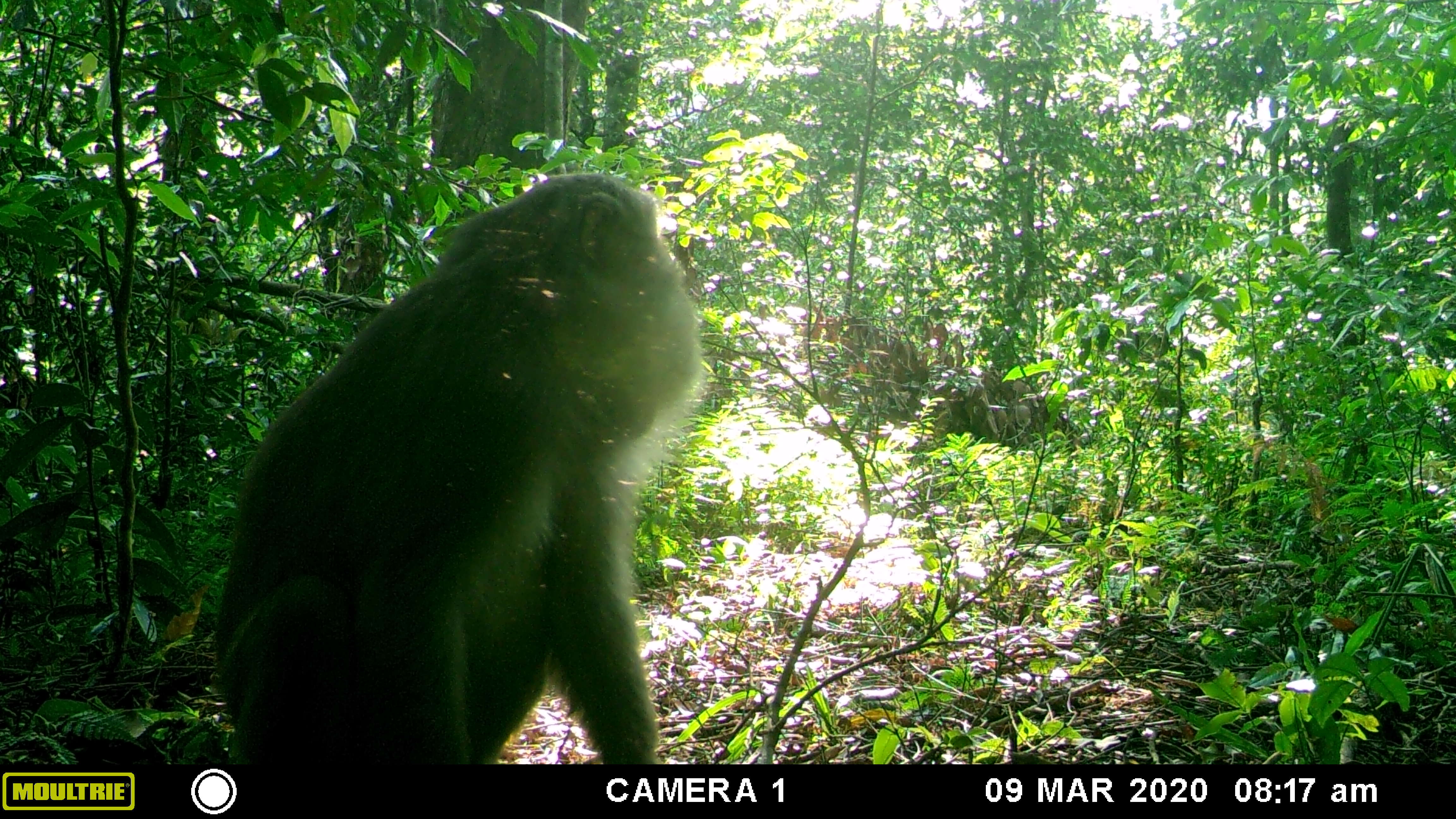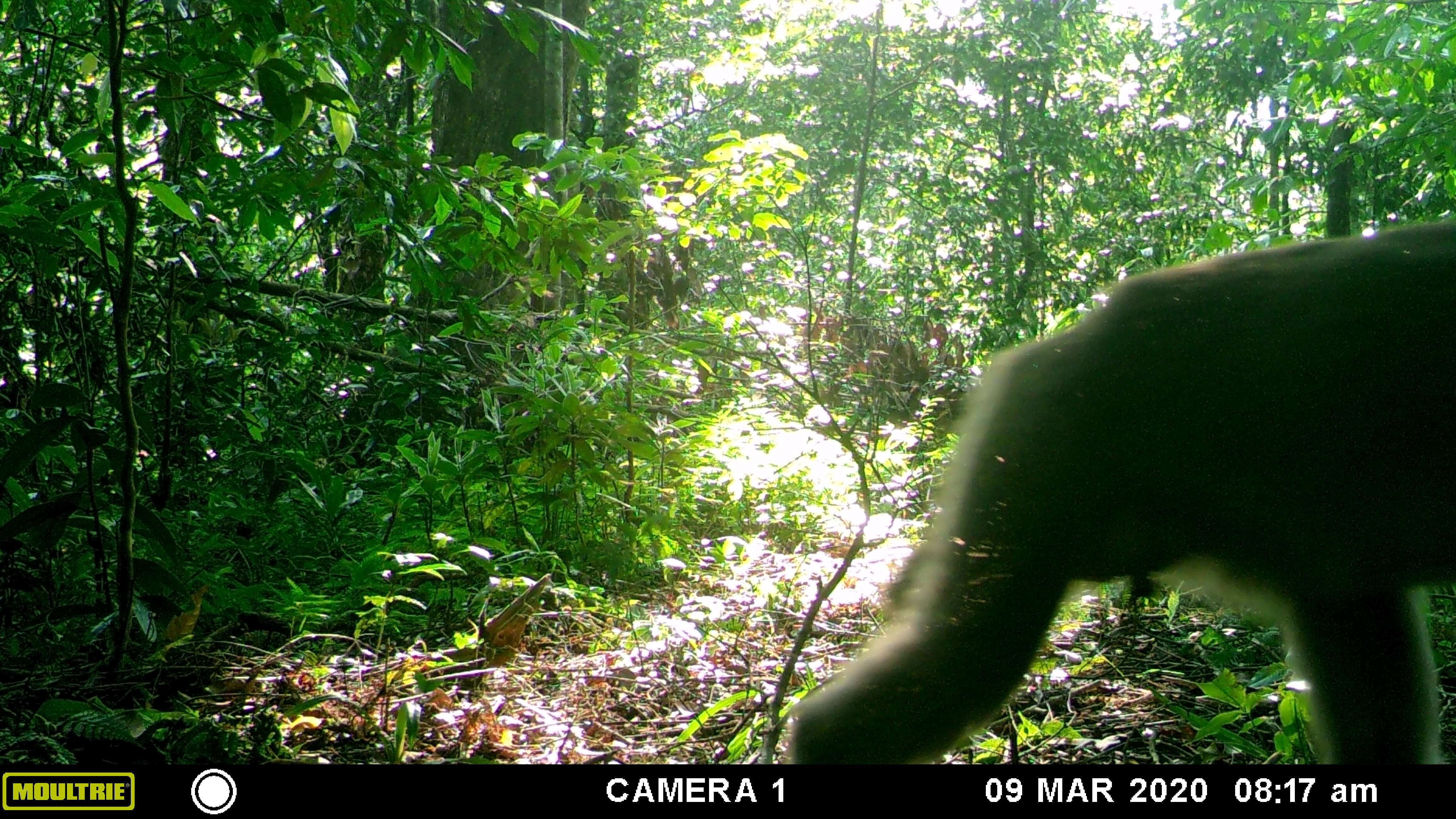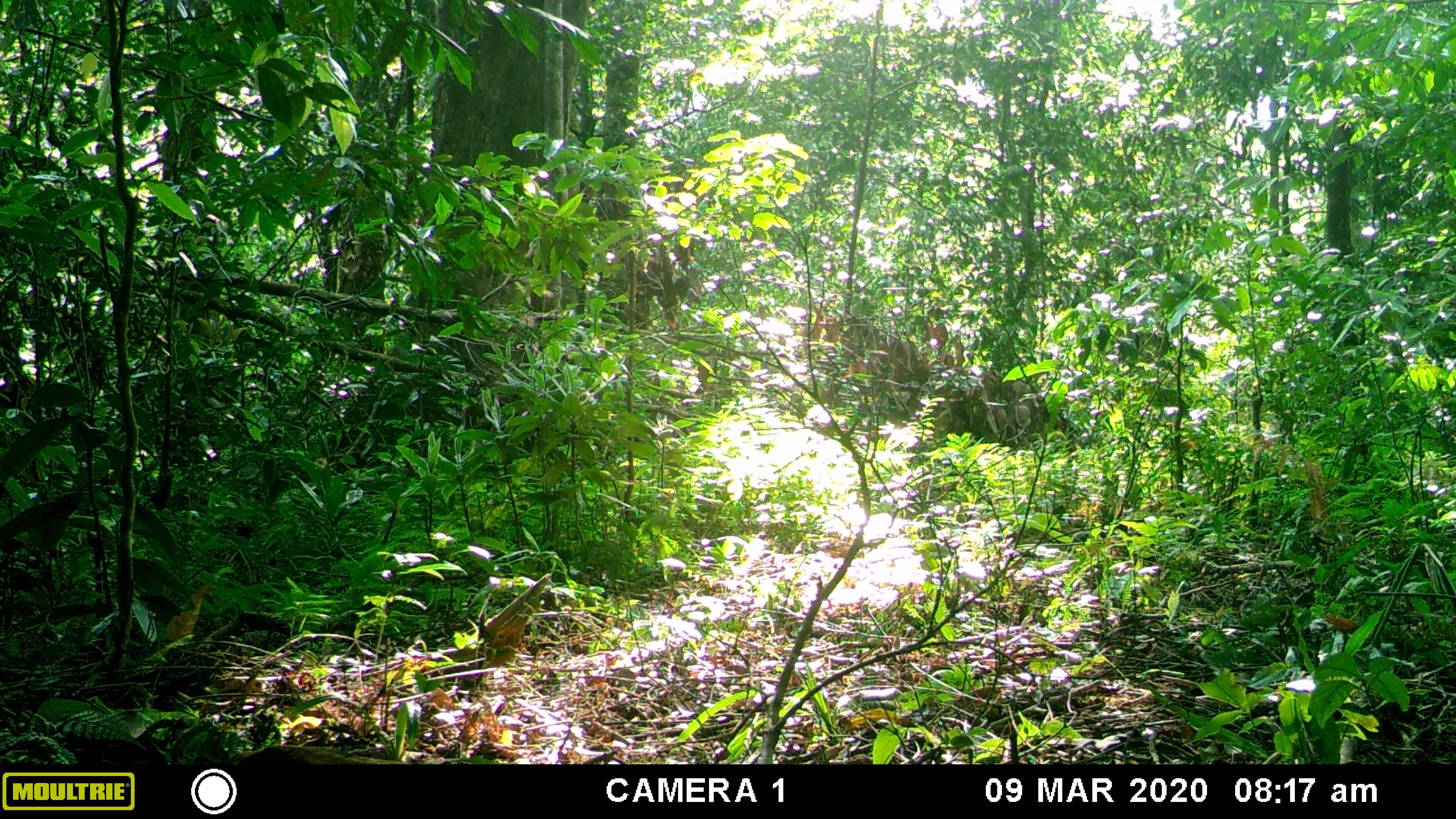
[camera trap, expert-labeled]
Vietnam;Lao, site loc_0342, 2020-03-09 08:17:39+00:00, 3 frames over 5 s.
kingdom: Animalia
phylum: Chordata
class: Mammalia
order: Primates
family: Cercopithecidae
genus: Macaca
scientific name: Macaca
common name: macaques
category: assam or rhesus macaque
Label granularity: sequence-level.